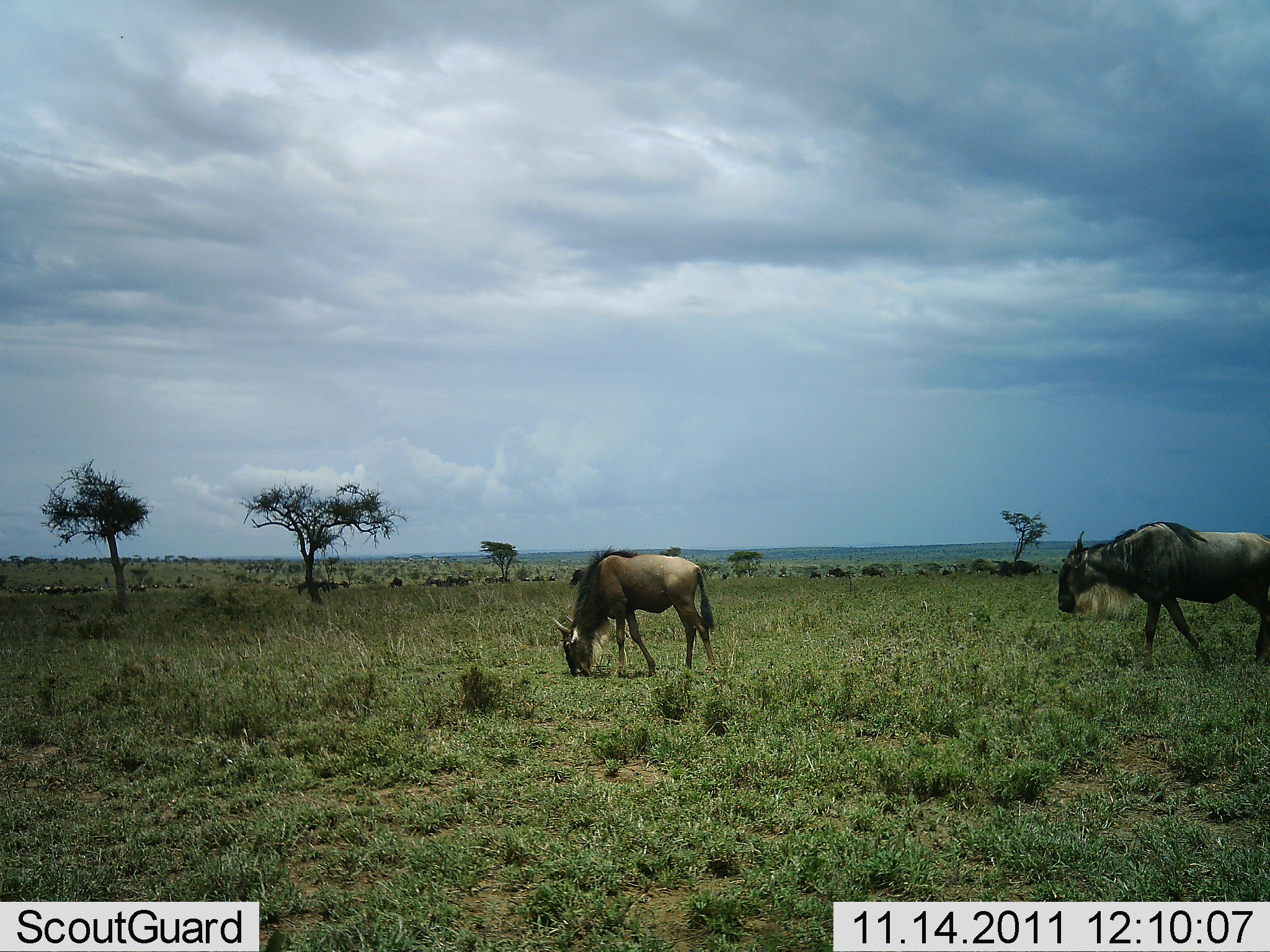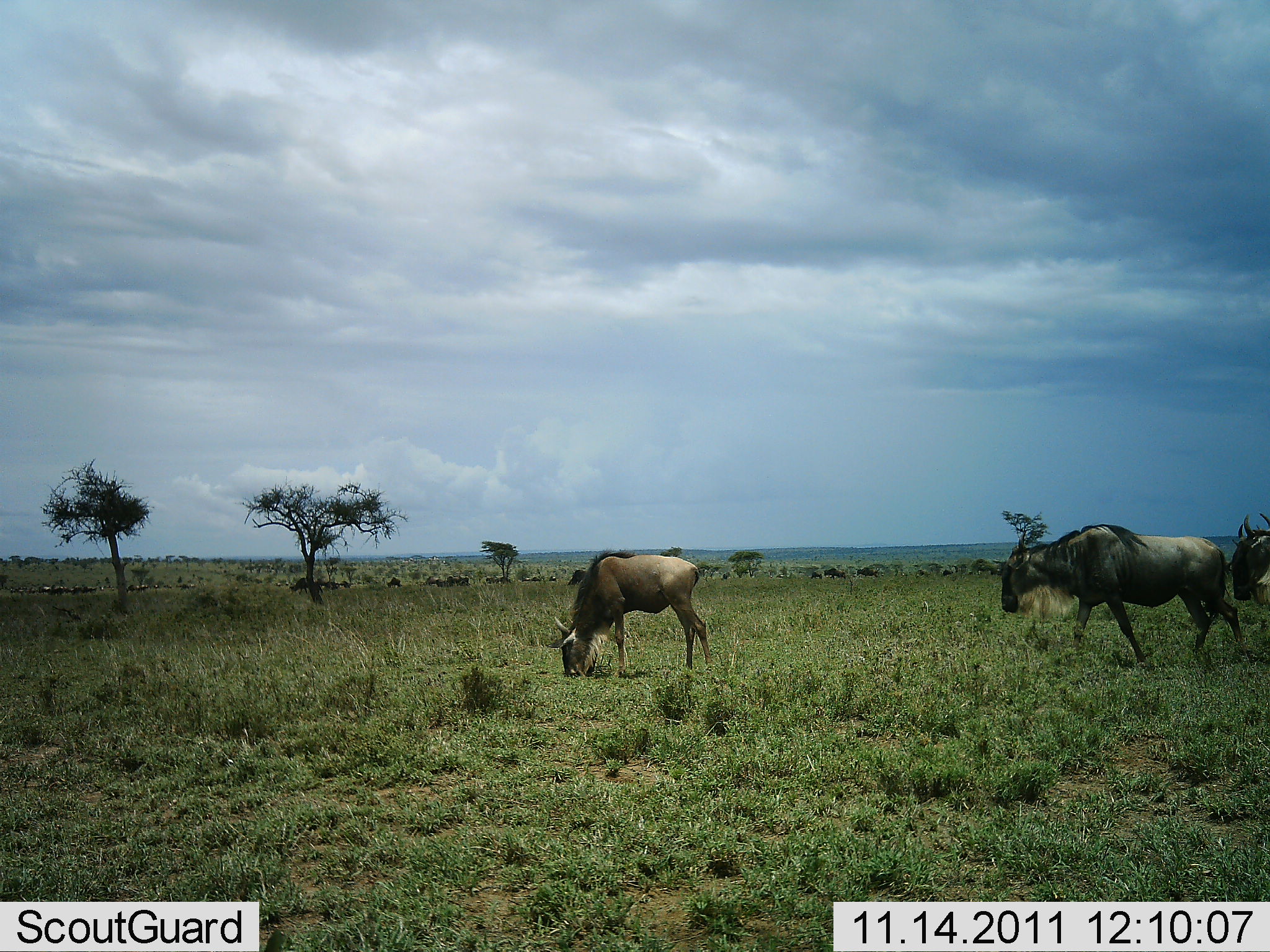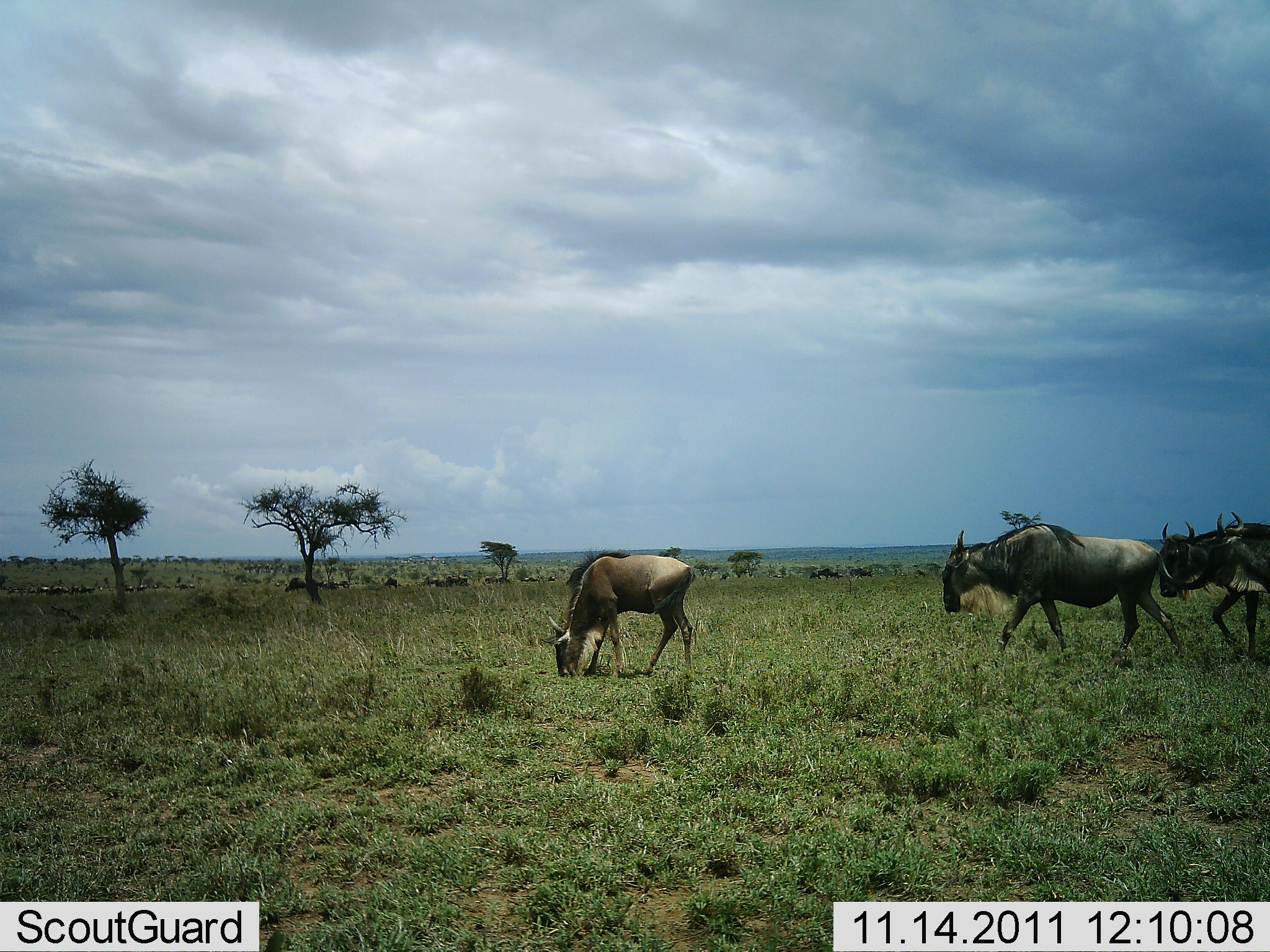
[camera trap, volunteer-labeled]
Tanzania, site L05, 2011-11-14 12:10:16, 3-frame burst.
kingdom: Animalia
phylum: Chordata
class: Mammalia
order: Artiodactyla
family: Bovidae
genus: Connochaetes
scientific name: Connochaetes taurinus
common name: blue wildebeest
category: wildebeest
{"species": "wildebeest (blue wildebeest) (Connochaetes taurinus)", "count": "3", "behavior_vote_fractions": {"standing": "0%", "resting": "0%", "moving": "75%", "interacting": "0%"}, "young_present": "0%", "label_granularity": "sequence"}